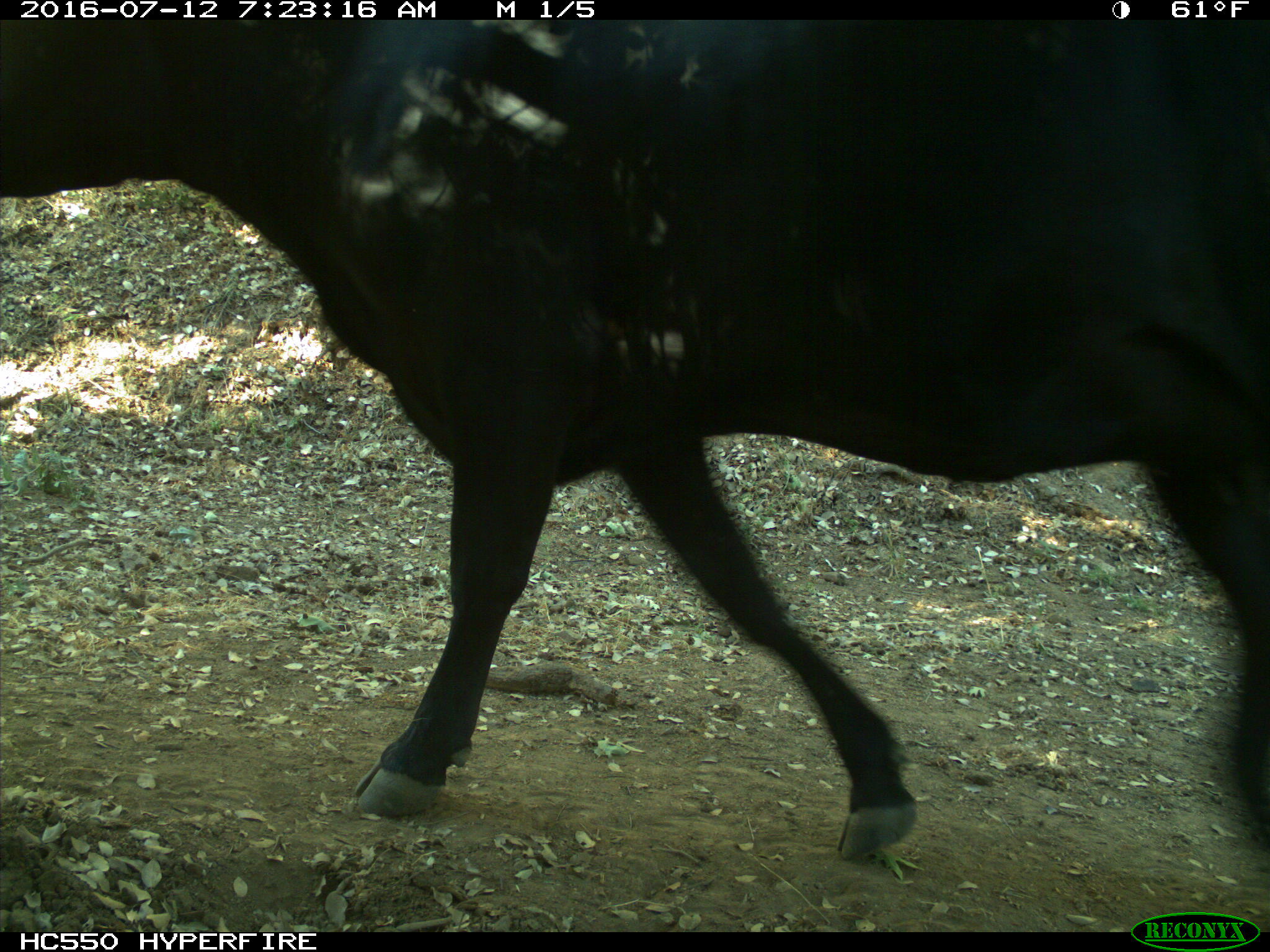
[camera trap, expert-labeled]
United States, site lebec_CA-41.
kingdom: Animalia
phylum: Chordata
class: Mammalia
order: Artiodactyla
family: Bovidae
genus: Bos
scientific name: Bos taurus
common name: domestic cow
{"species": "Bos taurus (domestic cow)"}